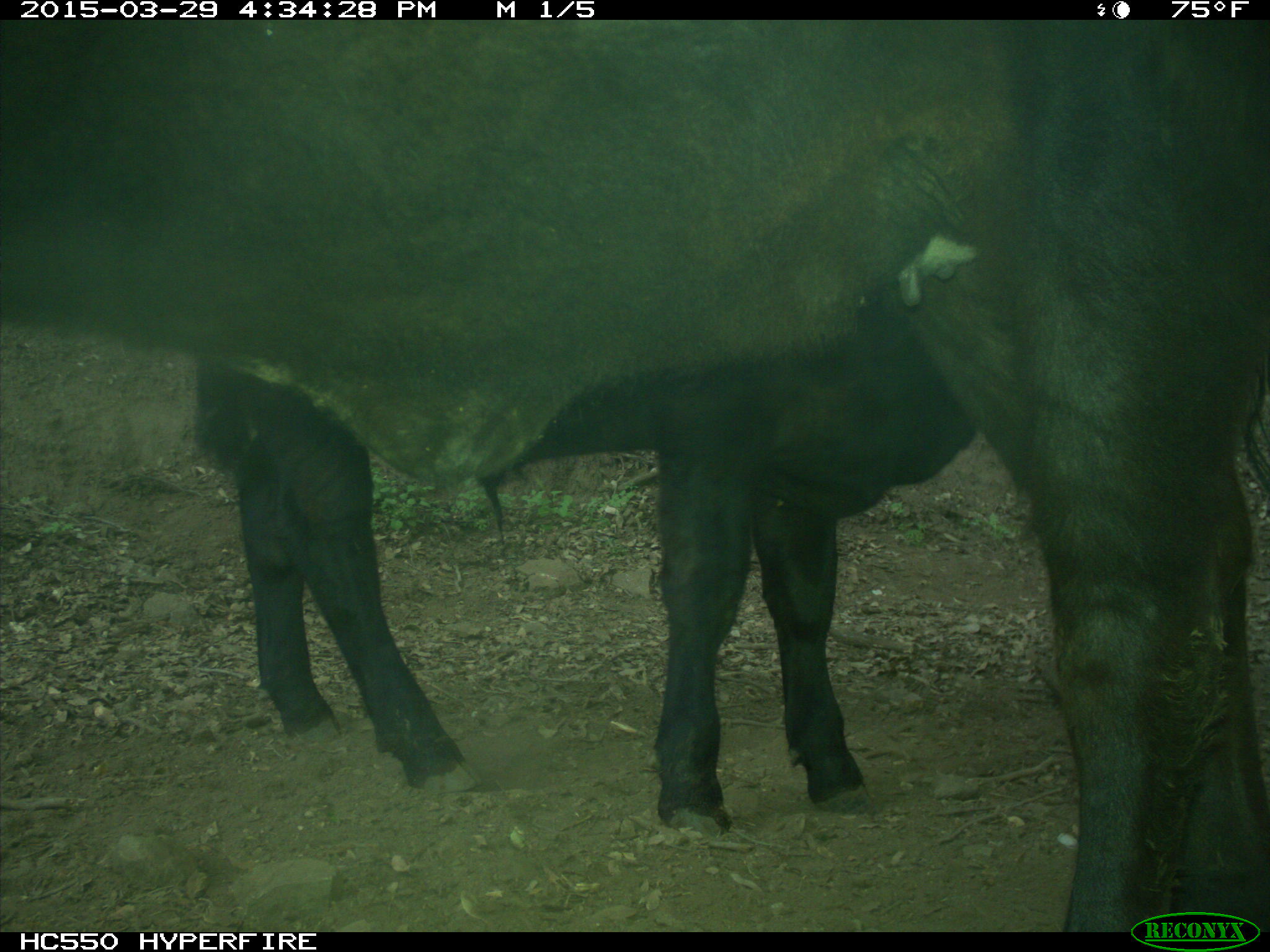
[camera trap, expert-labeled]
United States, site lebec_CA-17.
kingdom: Animalia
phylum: Chordata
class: Mammalia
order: Artiodactyla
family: Bovidae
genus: Bos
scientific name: Bos taurus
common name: domestic cow